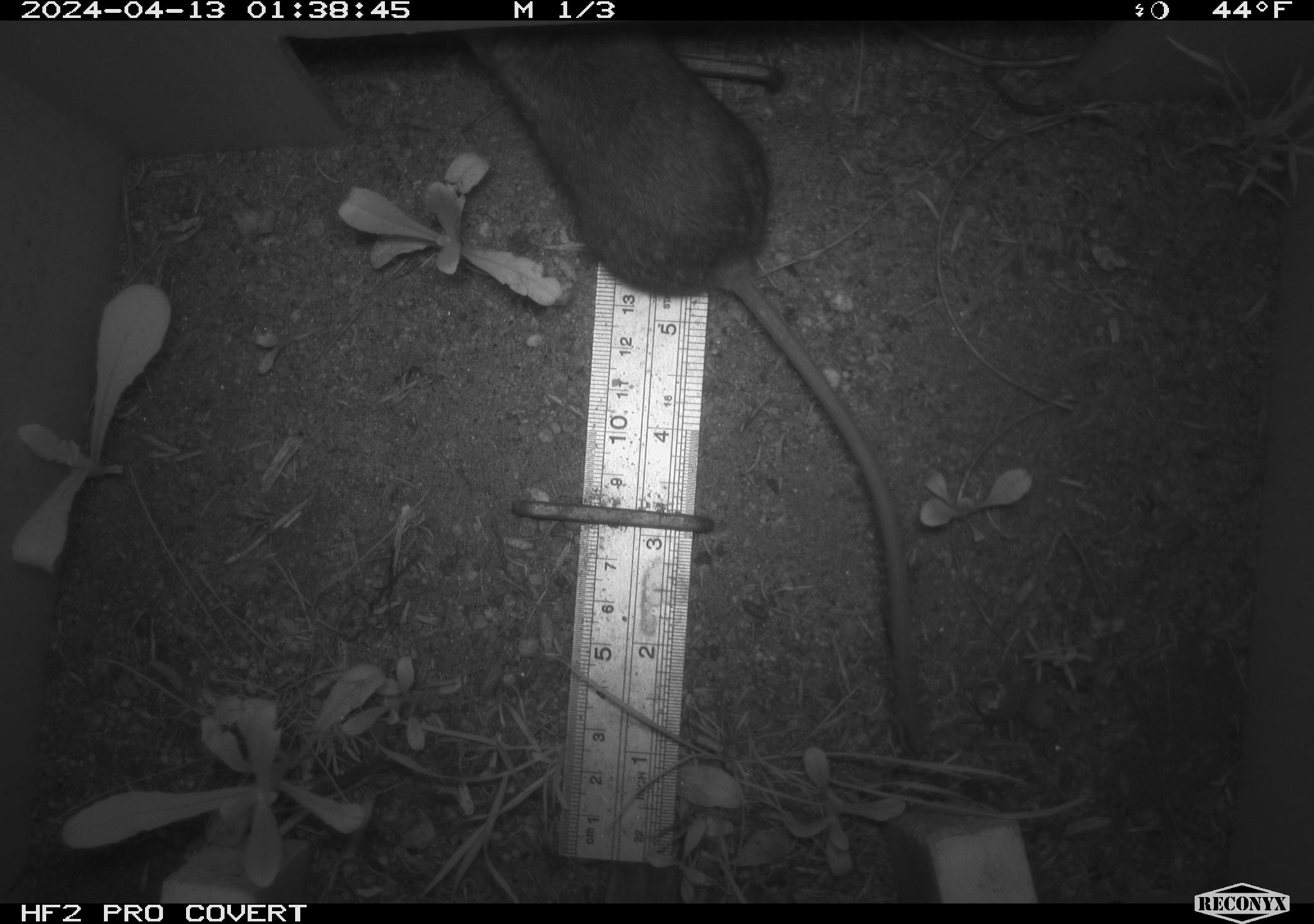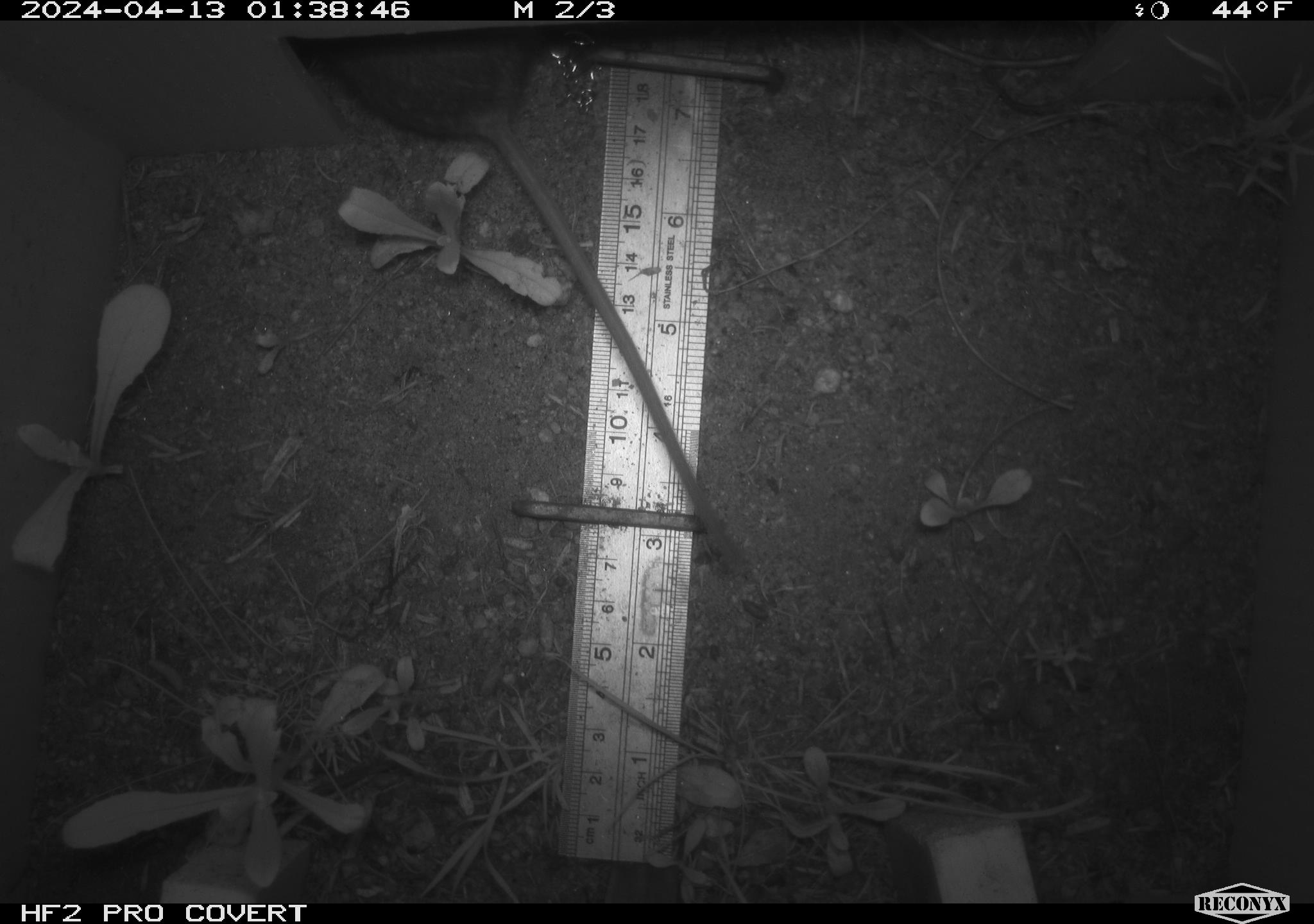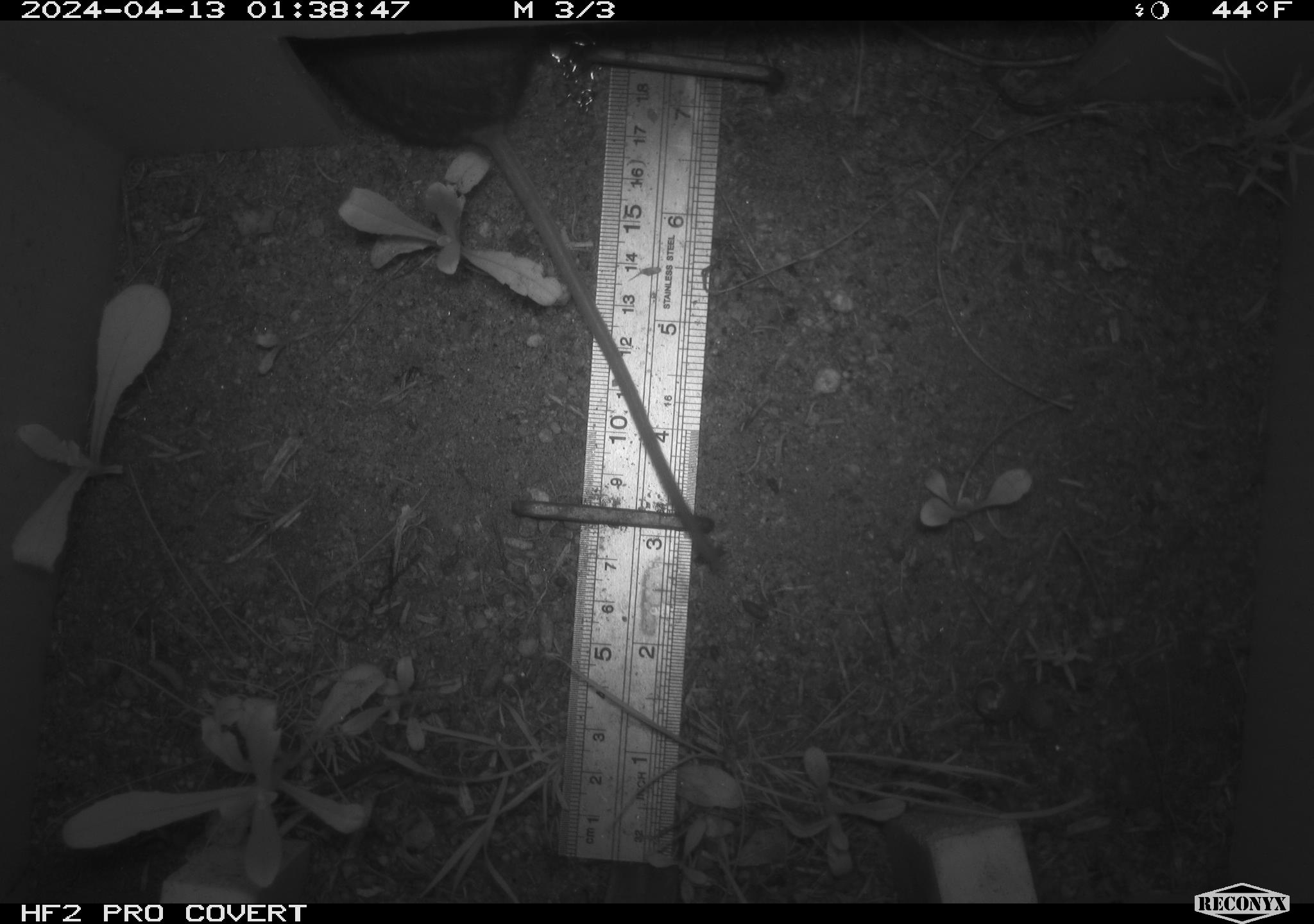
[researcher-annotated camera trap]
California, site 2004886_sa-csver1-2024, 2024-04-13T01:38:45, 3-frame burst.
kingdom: Animalia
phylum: Chordata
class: Mammalia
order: Rodentia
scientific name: Rodentia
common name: rodent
Rodent (Rodentia).